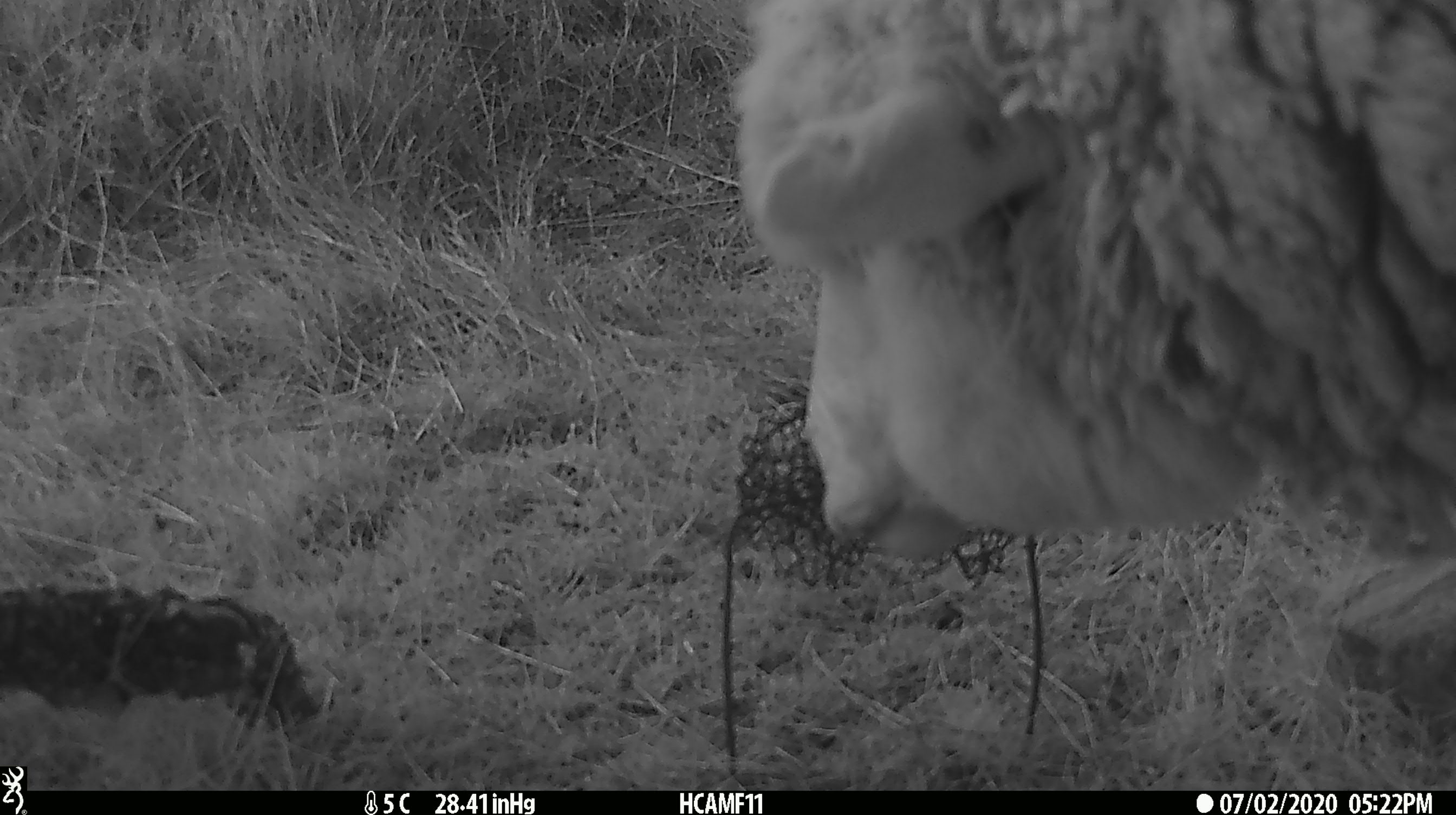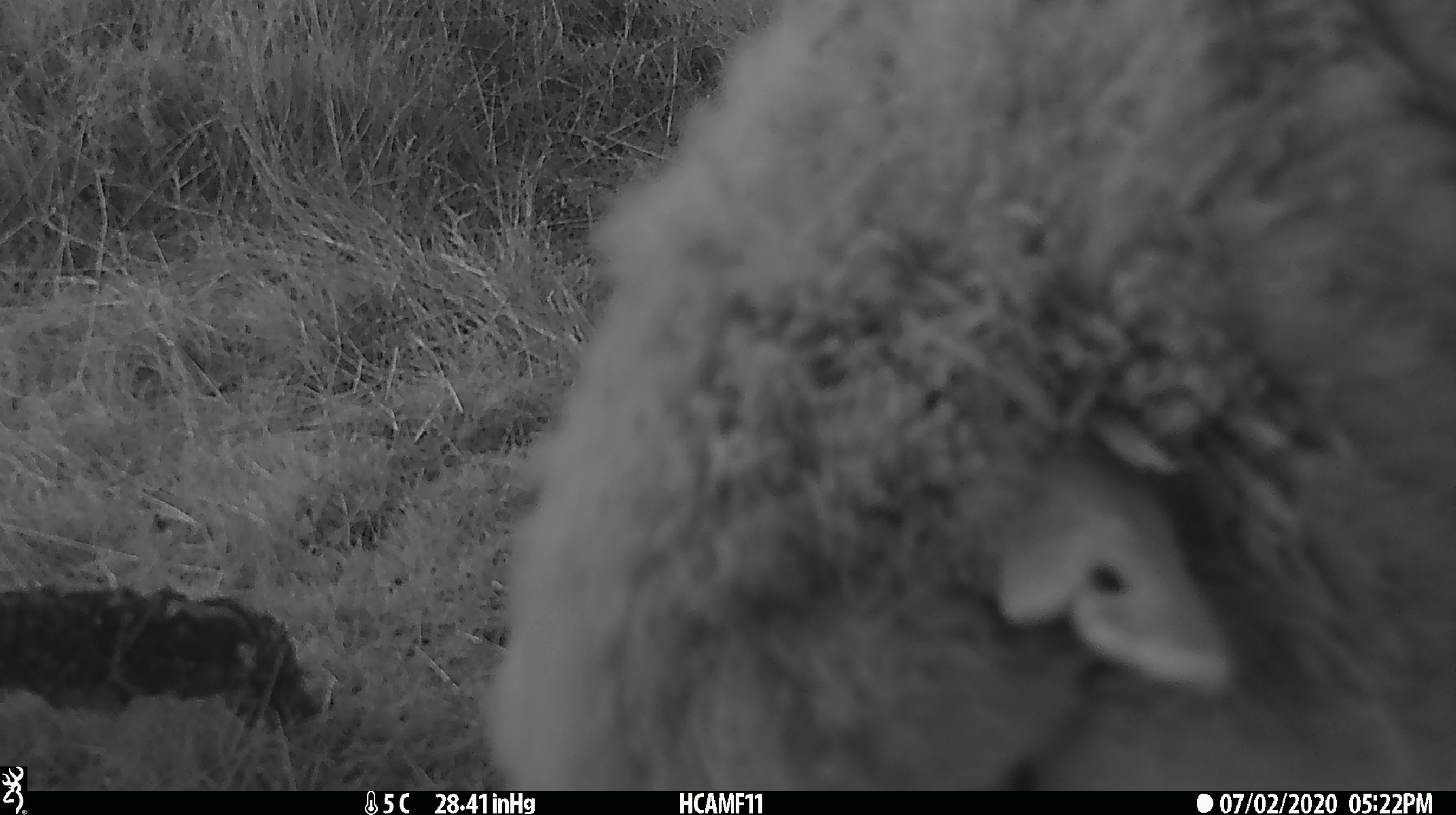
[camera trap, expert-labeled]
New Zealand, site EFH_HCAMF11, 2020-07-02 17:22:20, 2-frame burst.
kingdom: Animalia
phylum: Chordata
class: Mammalia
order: Artiodactyla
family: Bovidae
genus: Ovis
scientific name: Ovis aries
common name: domestic sheep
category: sheep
Sheep (domestic sheep) (Ovis aries).